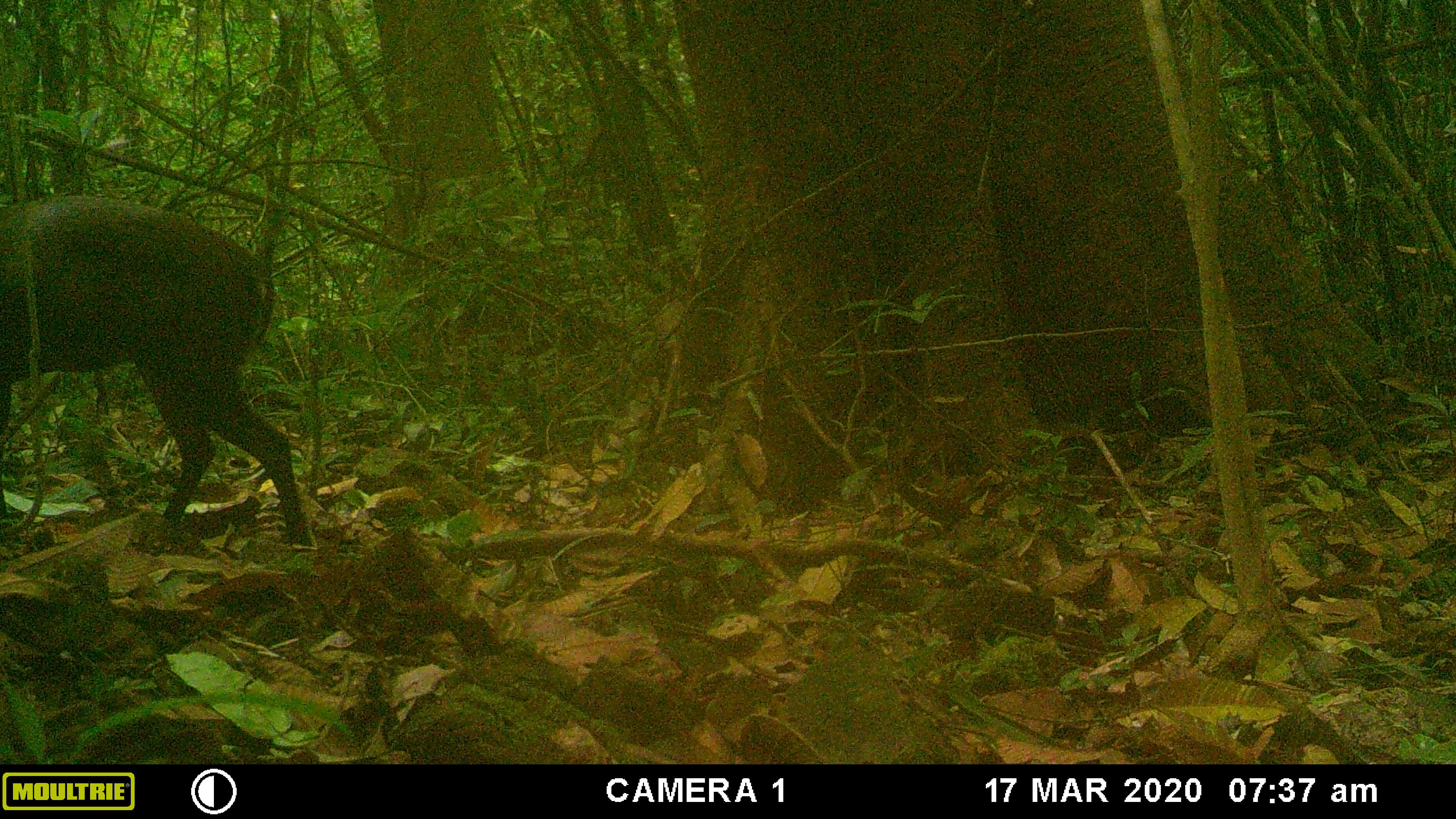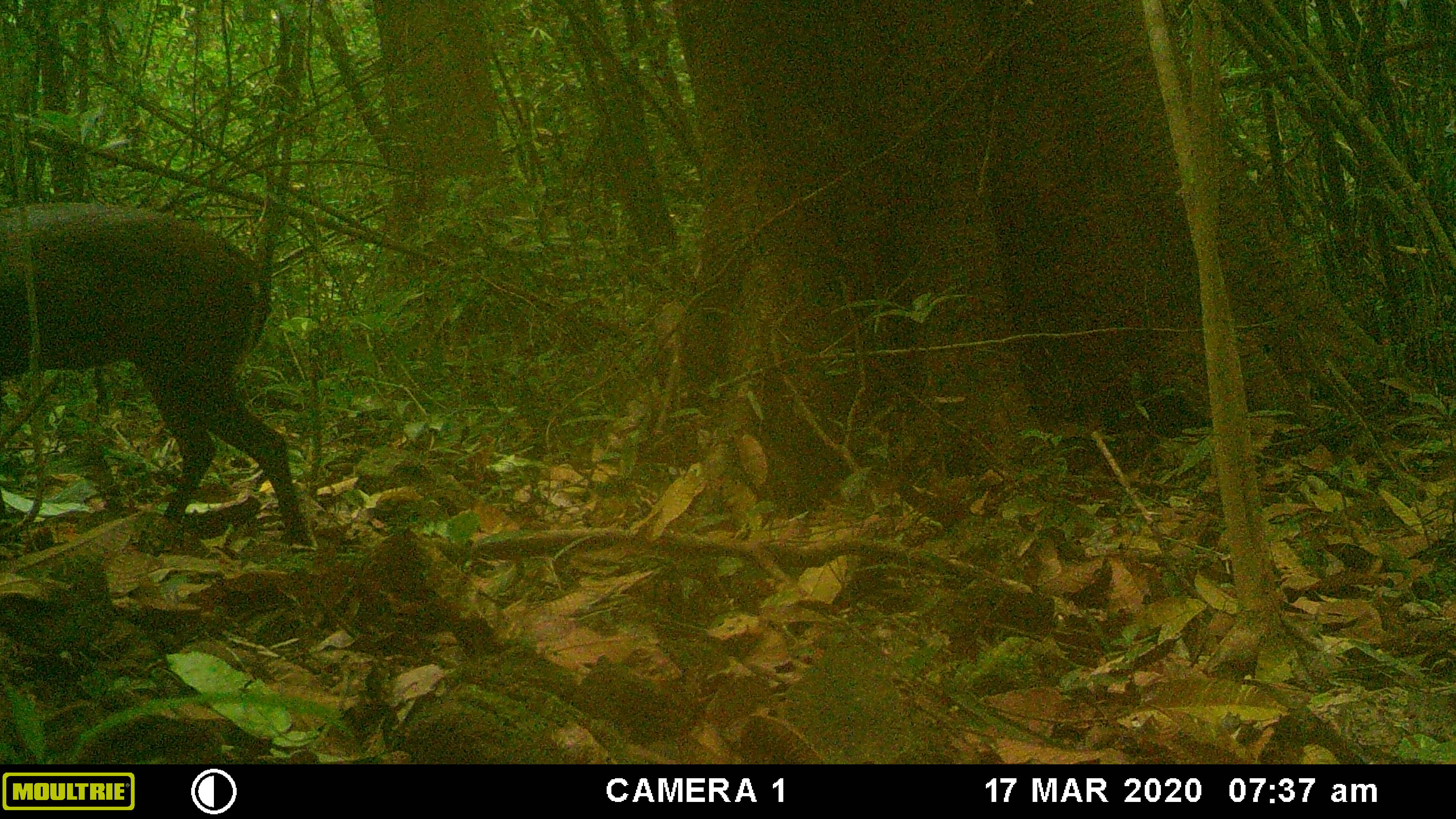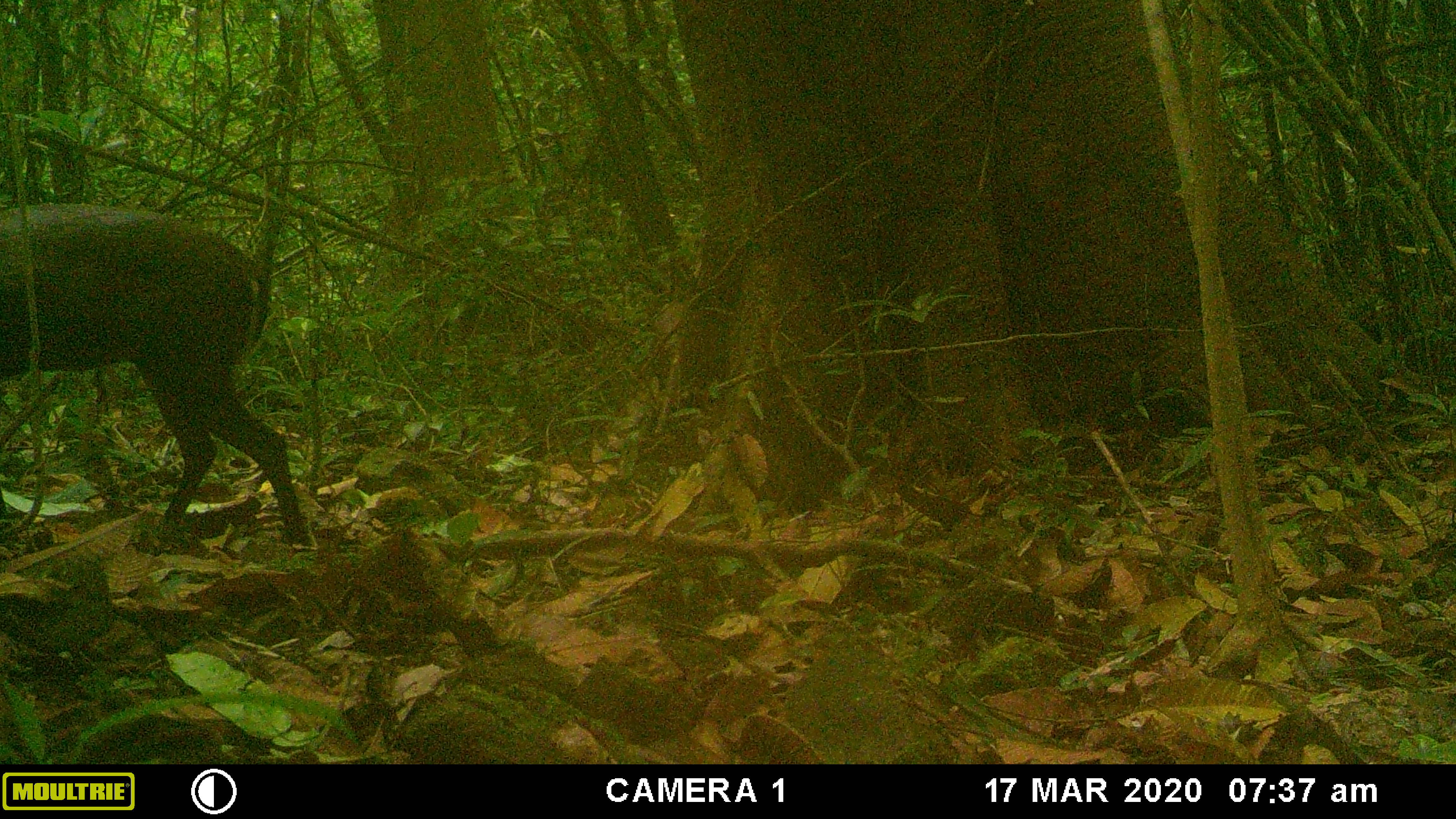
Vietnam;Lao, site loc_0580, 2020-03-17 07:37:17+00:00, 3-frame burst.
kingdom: Animalia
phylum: Chordata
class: Mammalia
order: Artiodactyla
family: Cervidae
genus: Muntiacus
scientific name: Muntiacus rooseveltorum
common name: roosevelt's muntjac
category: roosevelts muntjac group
Roosevelts muntjac group (roosevelt's muntjac) (Muntiacus rooseveltorum). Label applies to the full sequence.